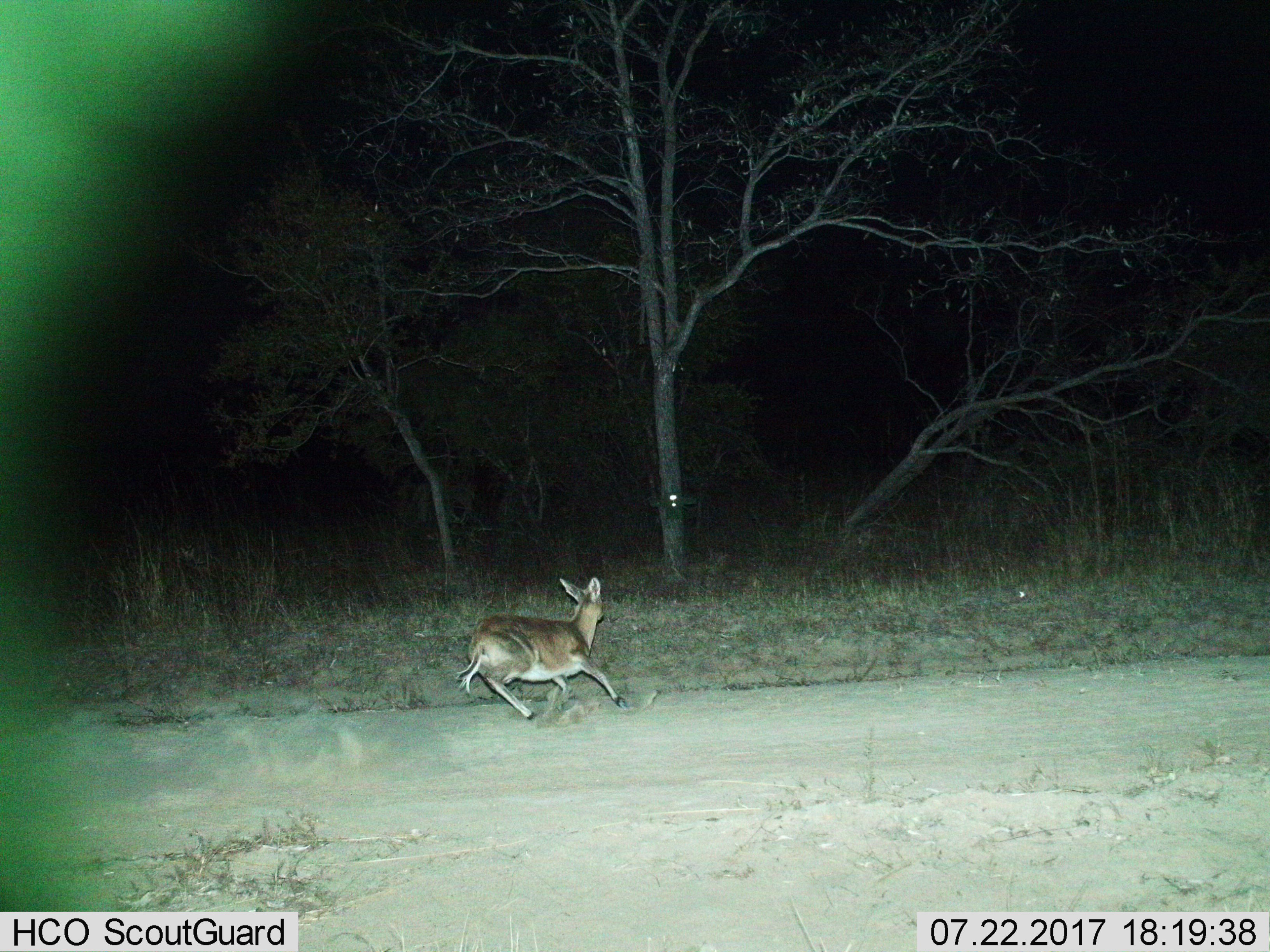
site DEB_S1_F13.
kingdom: Animalia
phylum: Chordata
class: Mammalia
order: Artiodactyla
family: Bovidae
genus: Sylvicapra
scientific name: Sylvicapra grimmia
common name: common duiker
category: duikercommongrey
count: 1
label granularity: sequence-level